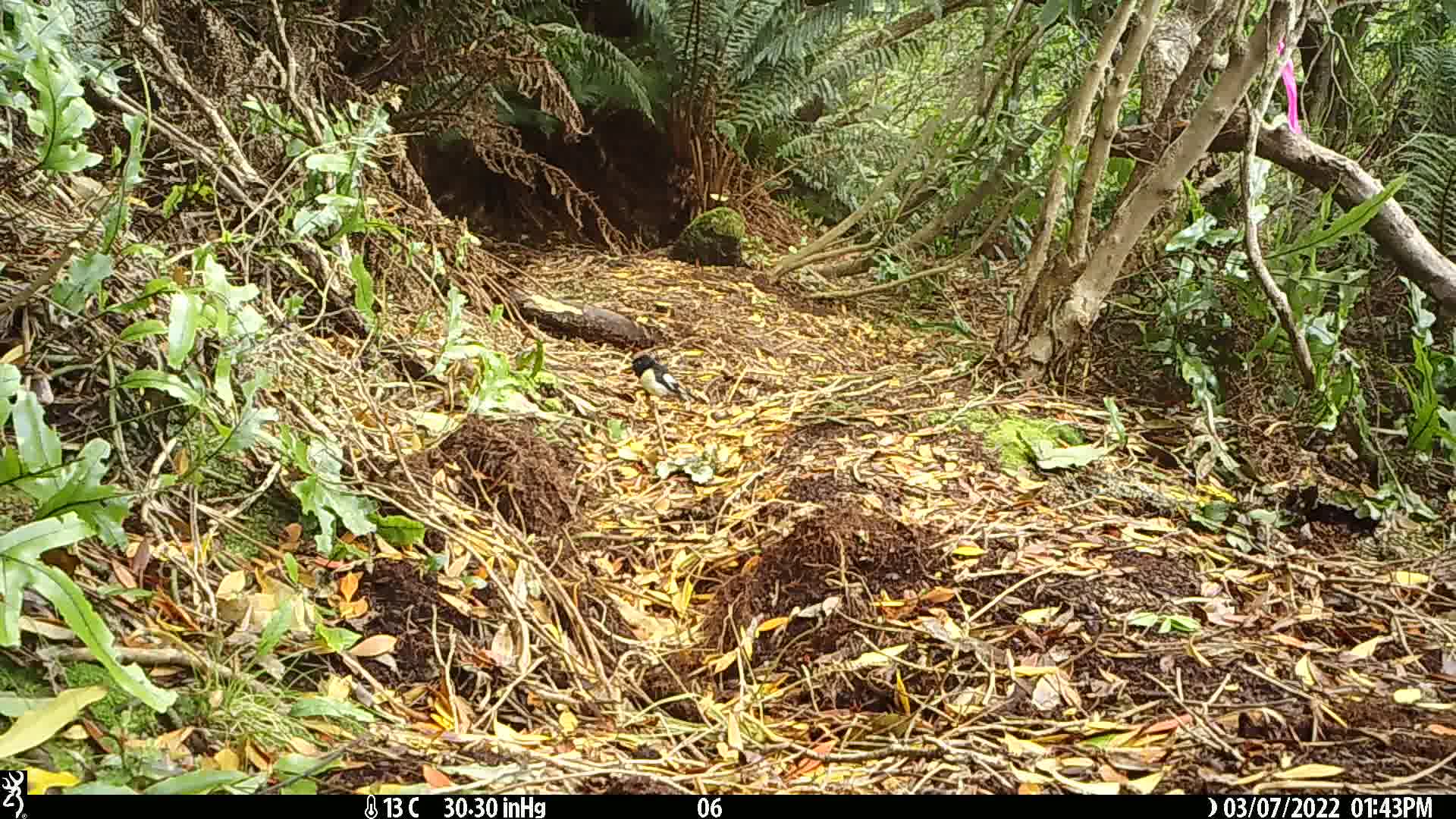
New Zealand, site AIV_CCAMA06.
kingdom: Animalia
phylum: Chordata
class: Aves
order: Passeriformes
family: Petroicidae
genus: Petroica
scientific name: Petroica macrocephala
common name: tomtit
Tomtit (Petroica macrocephala).